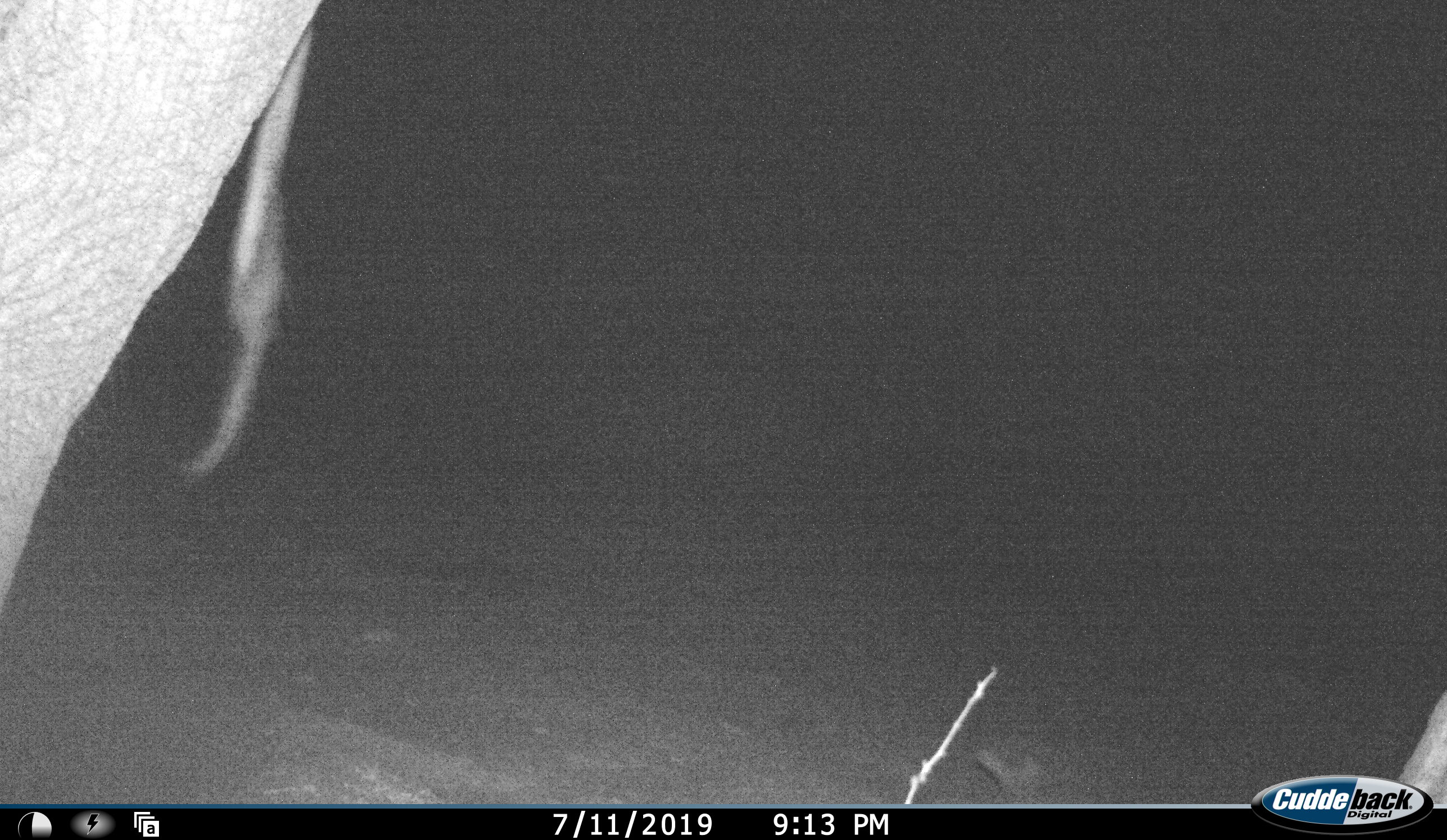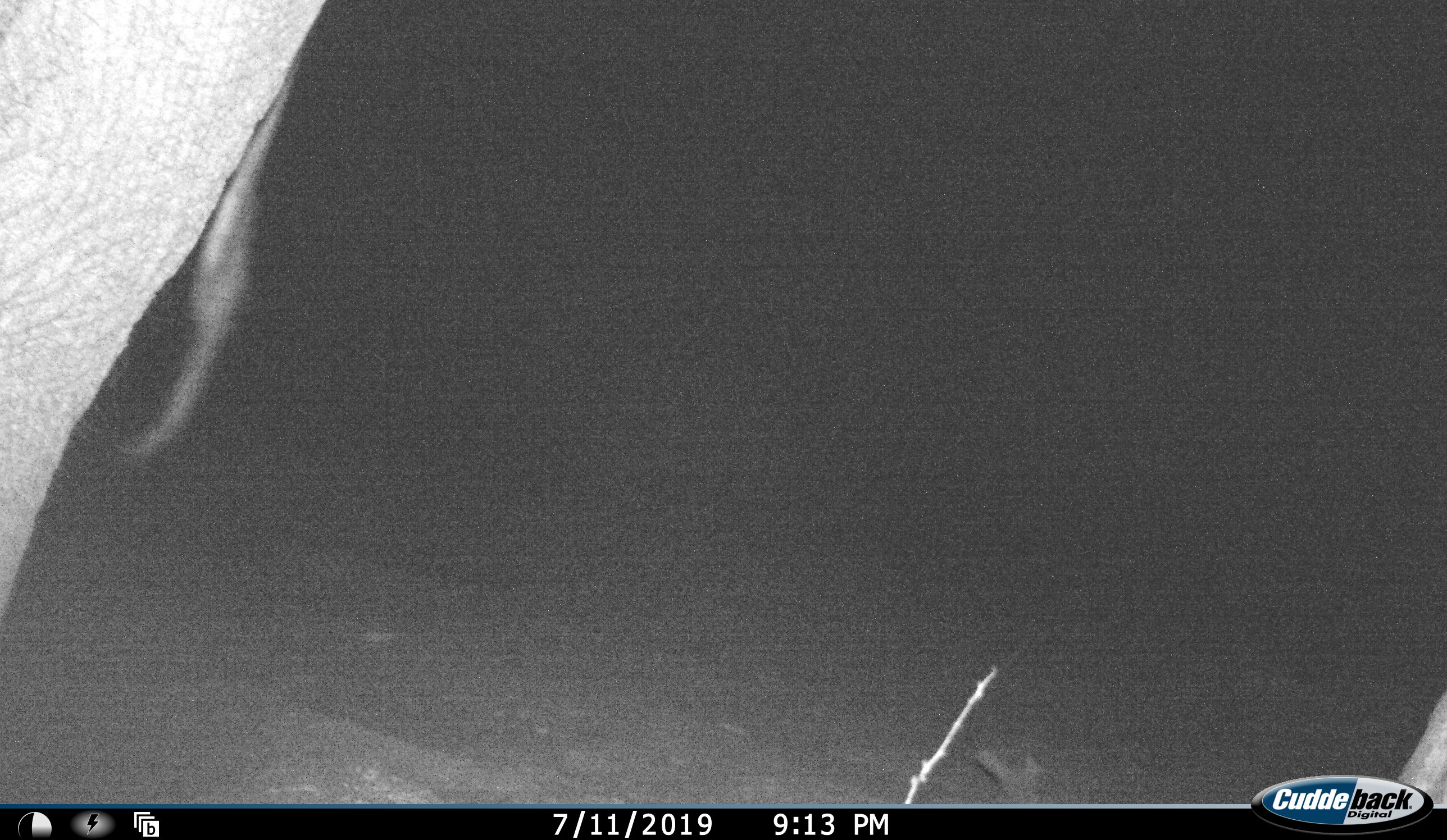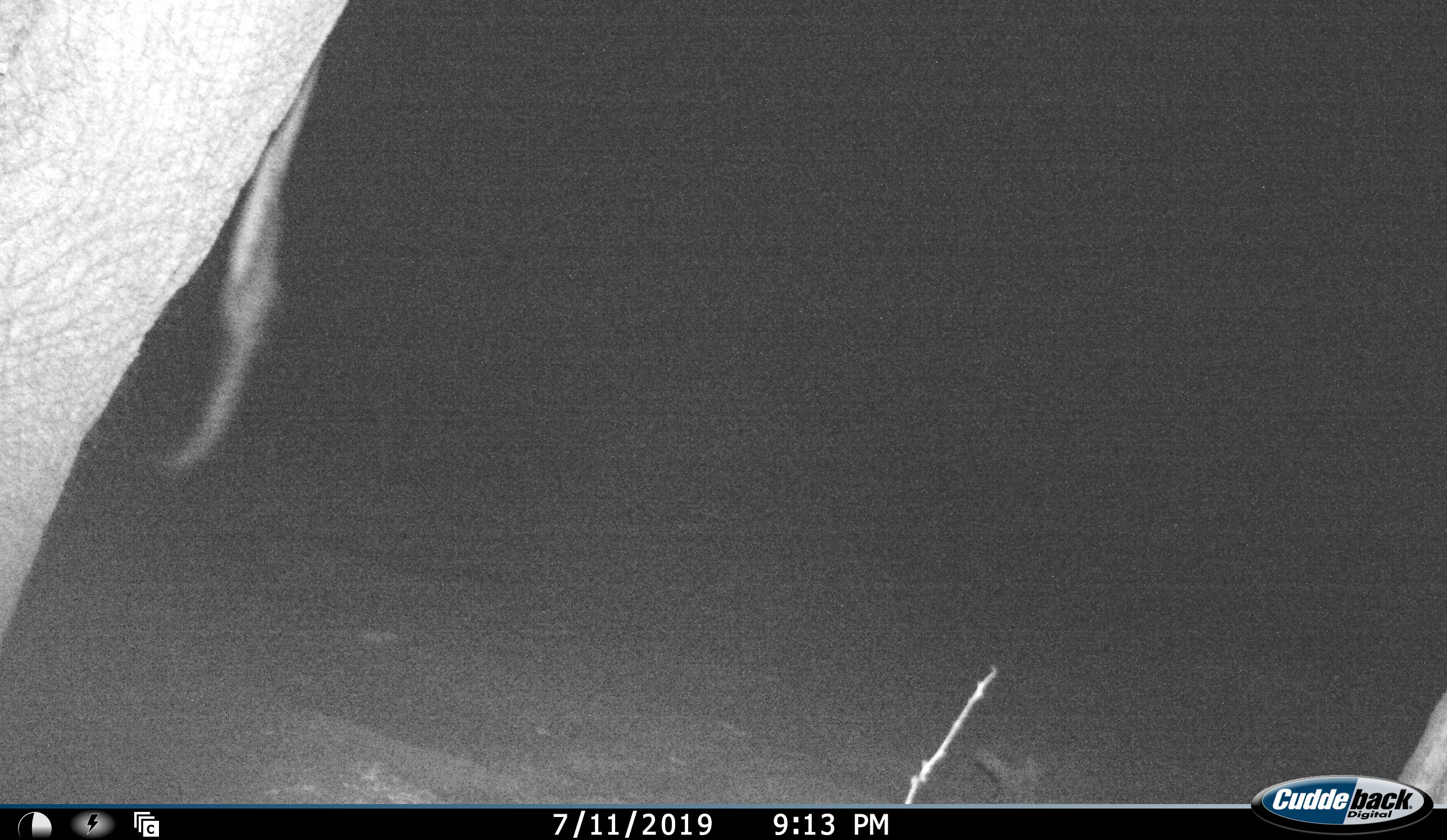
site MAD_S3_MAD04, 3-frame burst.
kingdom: Animalia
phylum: Chordata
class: Mammalia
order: Proboscidea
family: Elephantidae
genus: Loxodonta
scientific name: Loxodonta africana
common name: african bush elephant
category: elephant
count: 1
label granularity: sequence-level